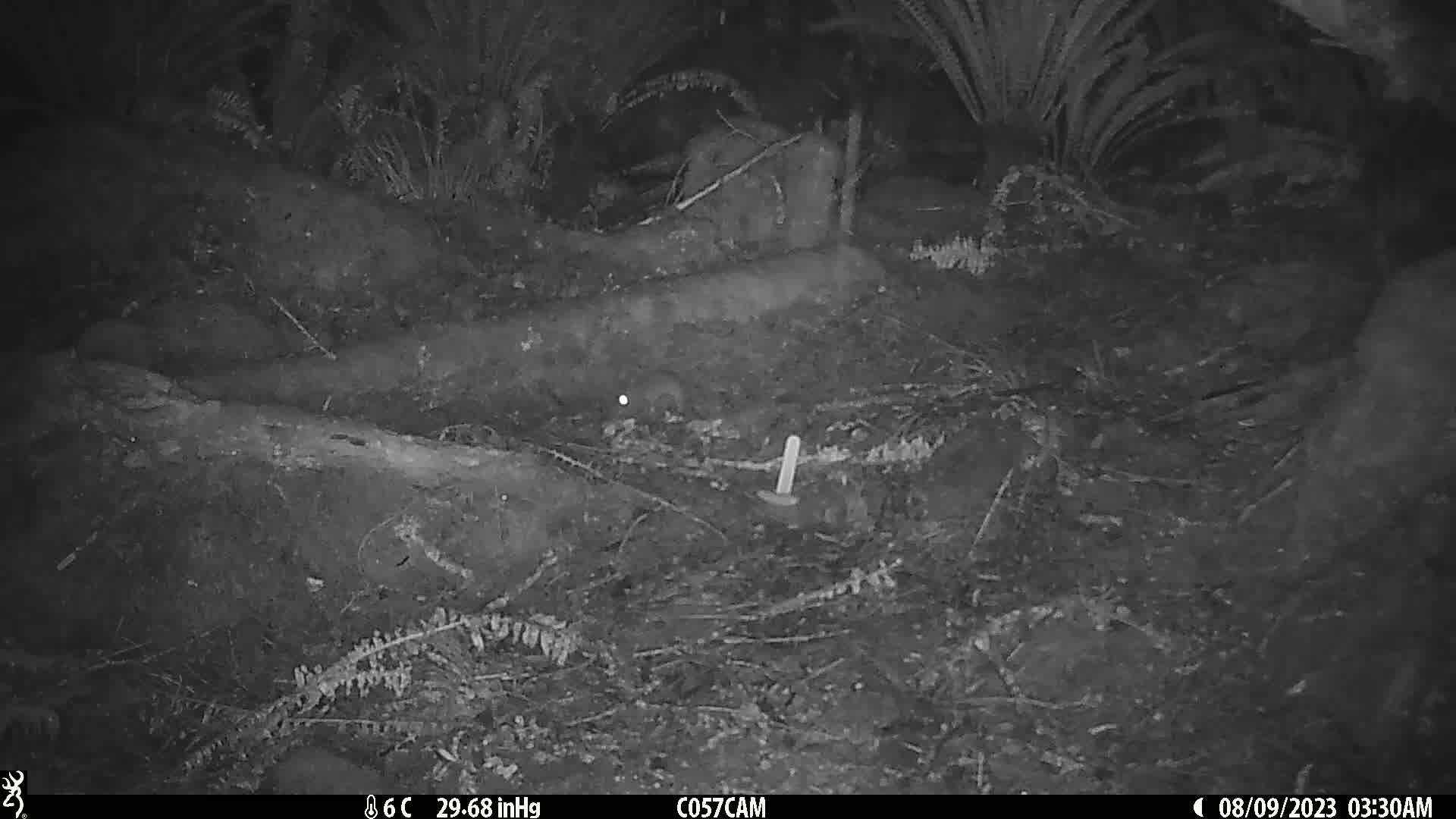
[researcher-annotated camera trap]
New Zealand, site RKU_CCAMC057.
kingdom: Animalia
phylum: Chordata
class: Mammalia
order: Rodentia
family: Muridae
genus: Rattus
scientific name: Rattus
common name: rat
Rat (Rattus).